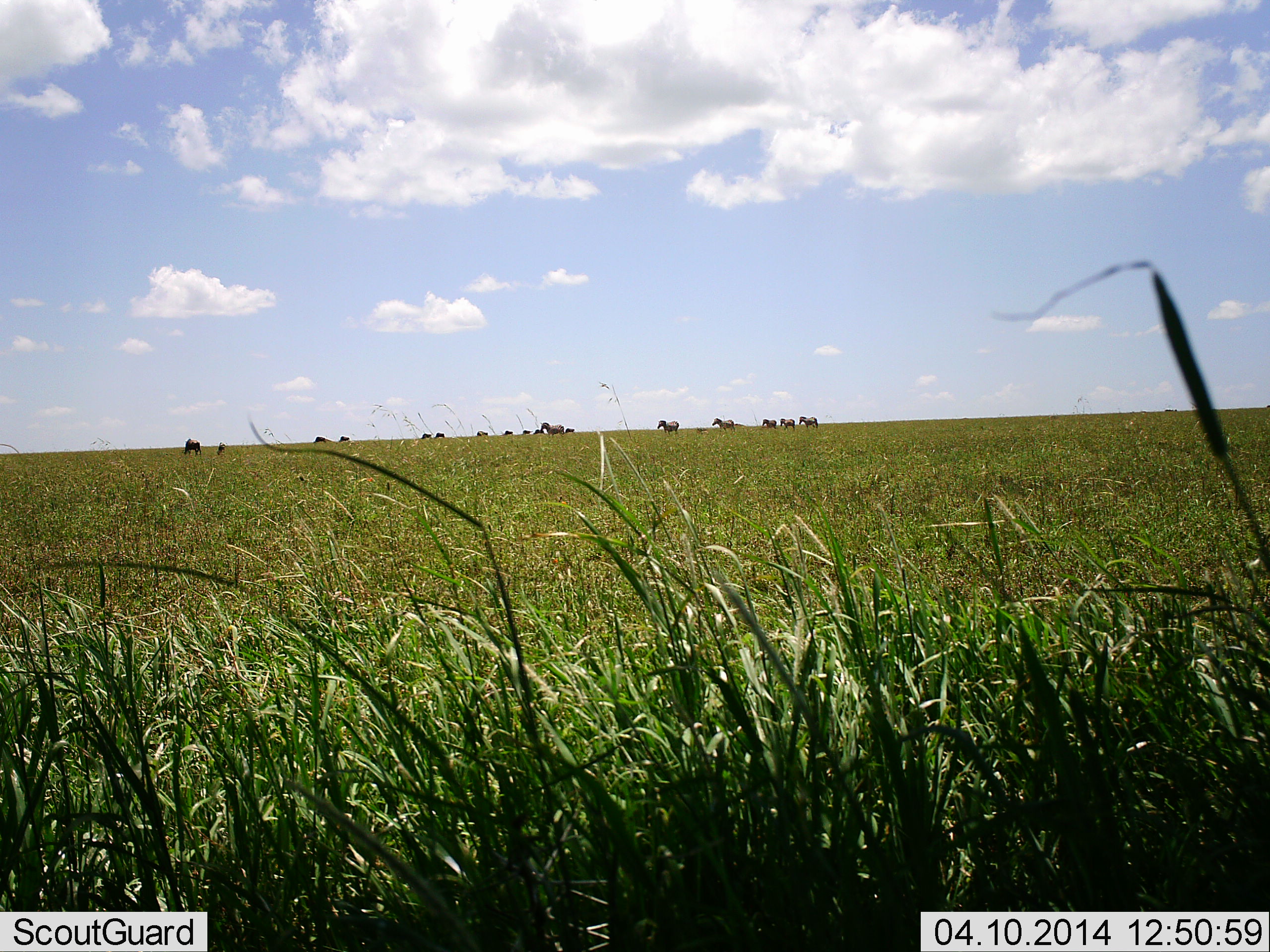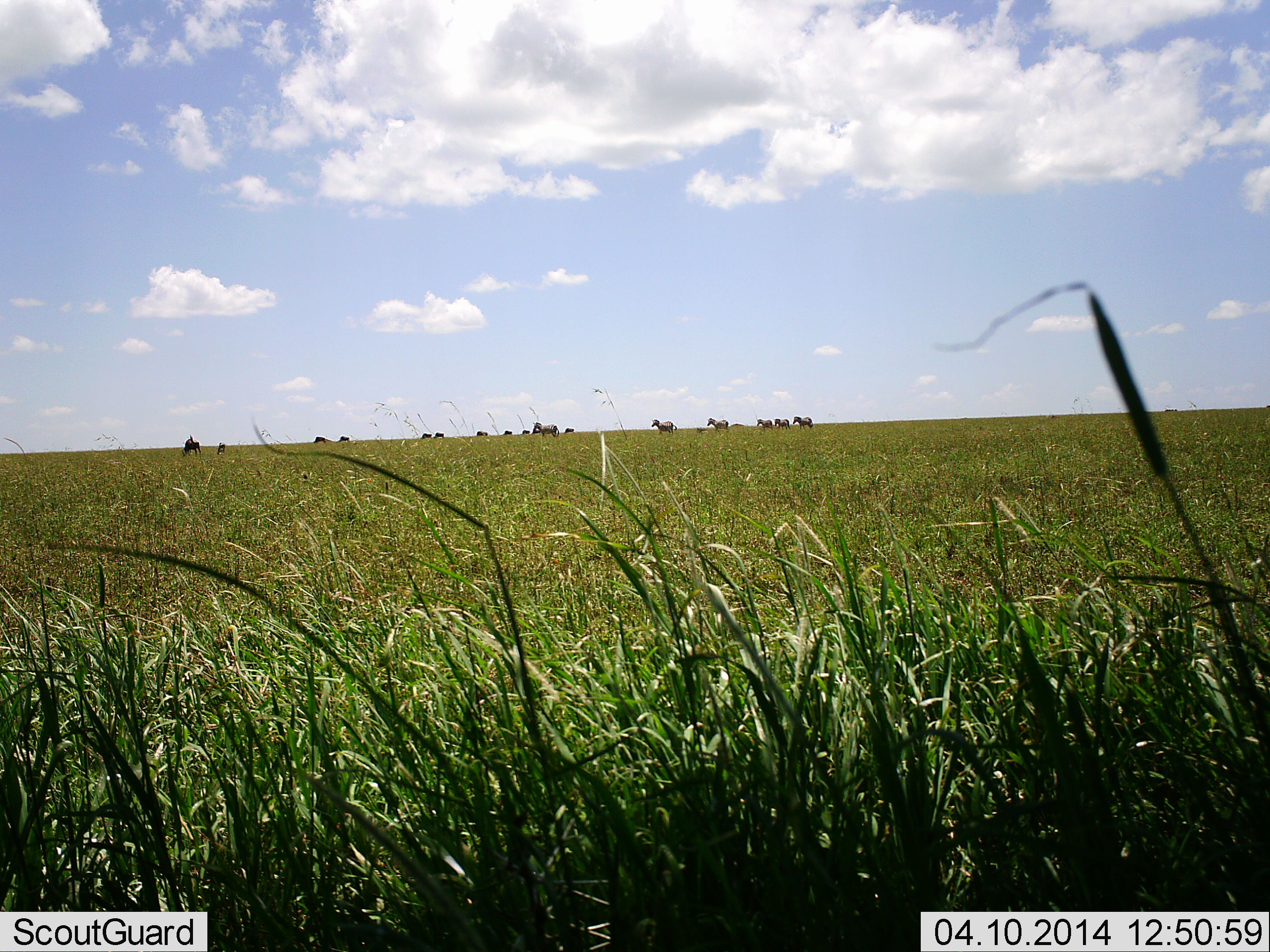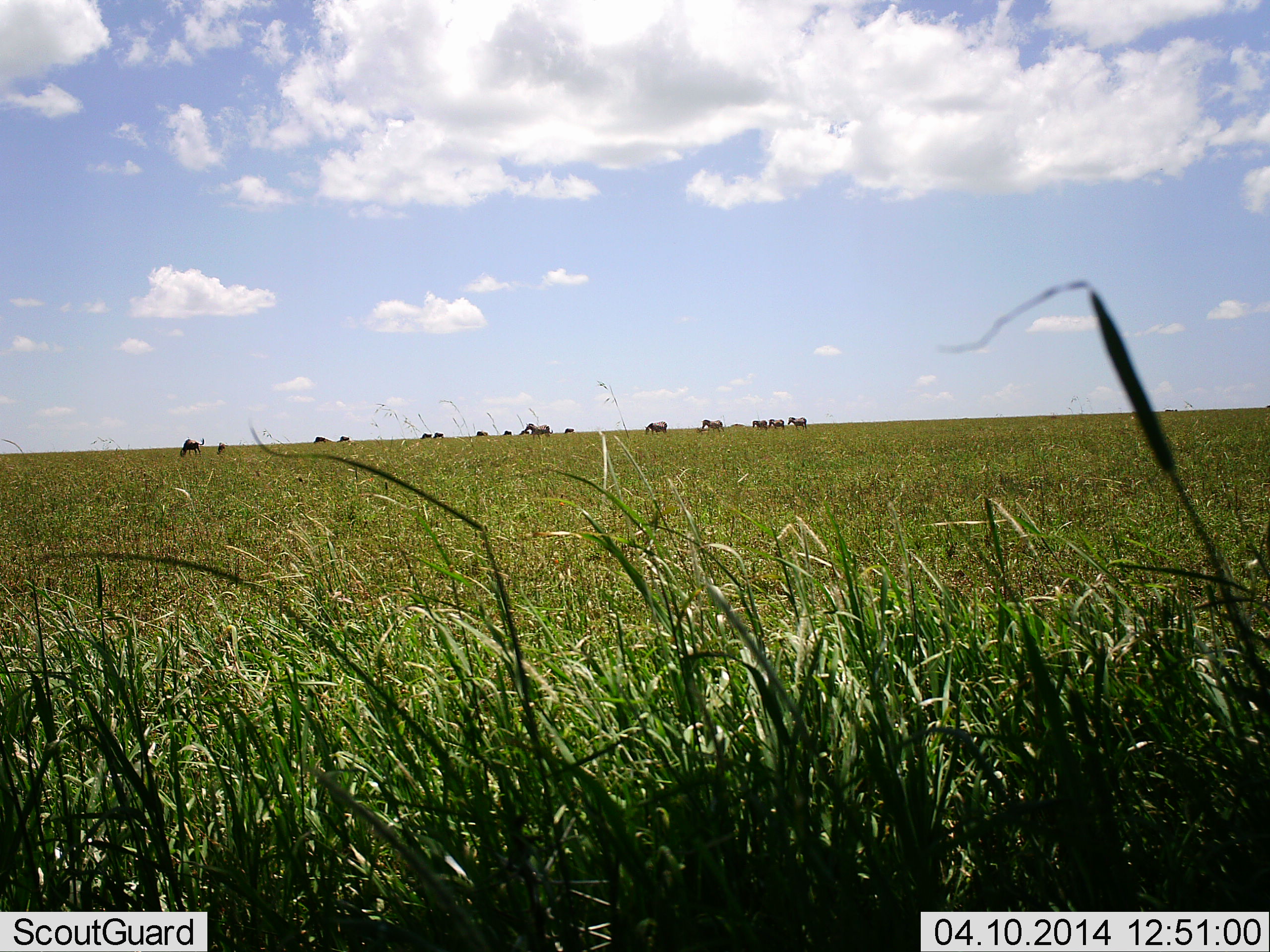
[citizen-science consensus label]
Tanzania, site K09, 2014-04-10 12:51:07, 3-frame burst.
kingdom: Animalia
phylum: Chordata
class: Mammalia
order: Perissodactyla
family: Equidae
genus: Equus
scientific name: Equus quagga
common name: plains zebra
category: zebra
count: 11-50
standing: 20%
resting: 0%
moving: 90%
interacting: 0%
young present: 0%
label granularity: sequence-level